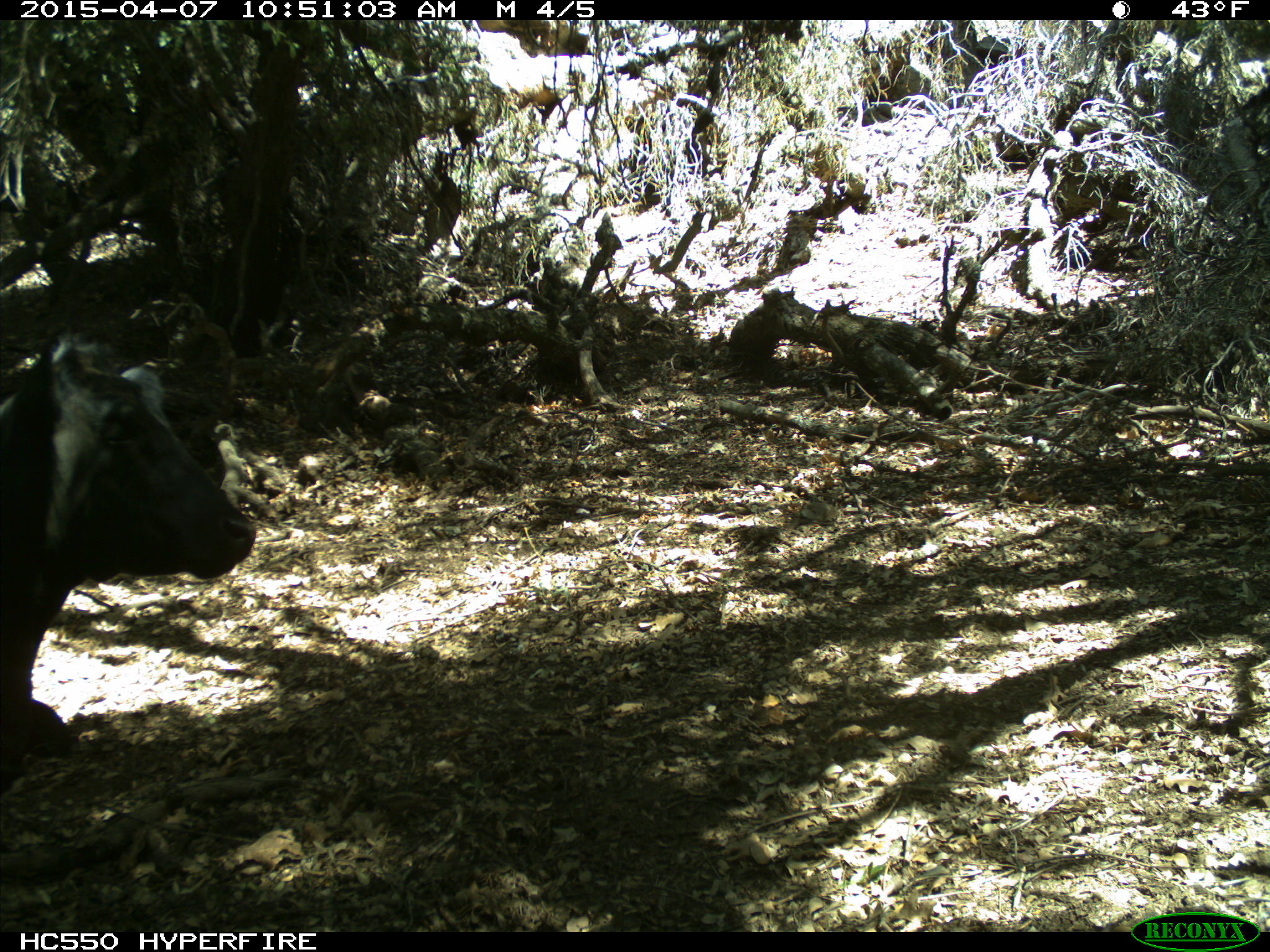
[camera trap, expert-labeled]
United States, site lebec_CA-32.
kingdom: Animalia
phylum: Chordata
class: Mammalia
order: Artiodactyla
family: Bovidae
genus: Bos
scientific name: Bos taurus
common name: domestic cow